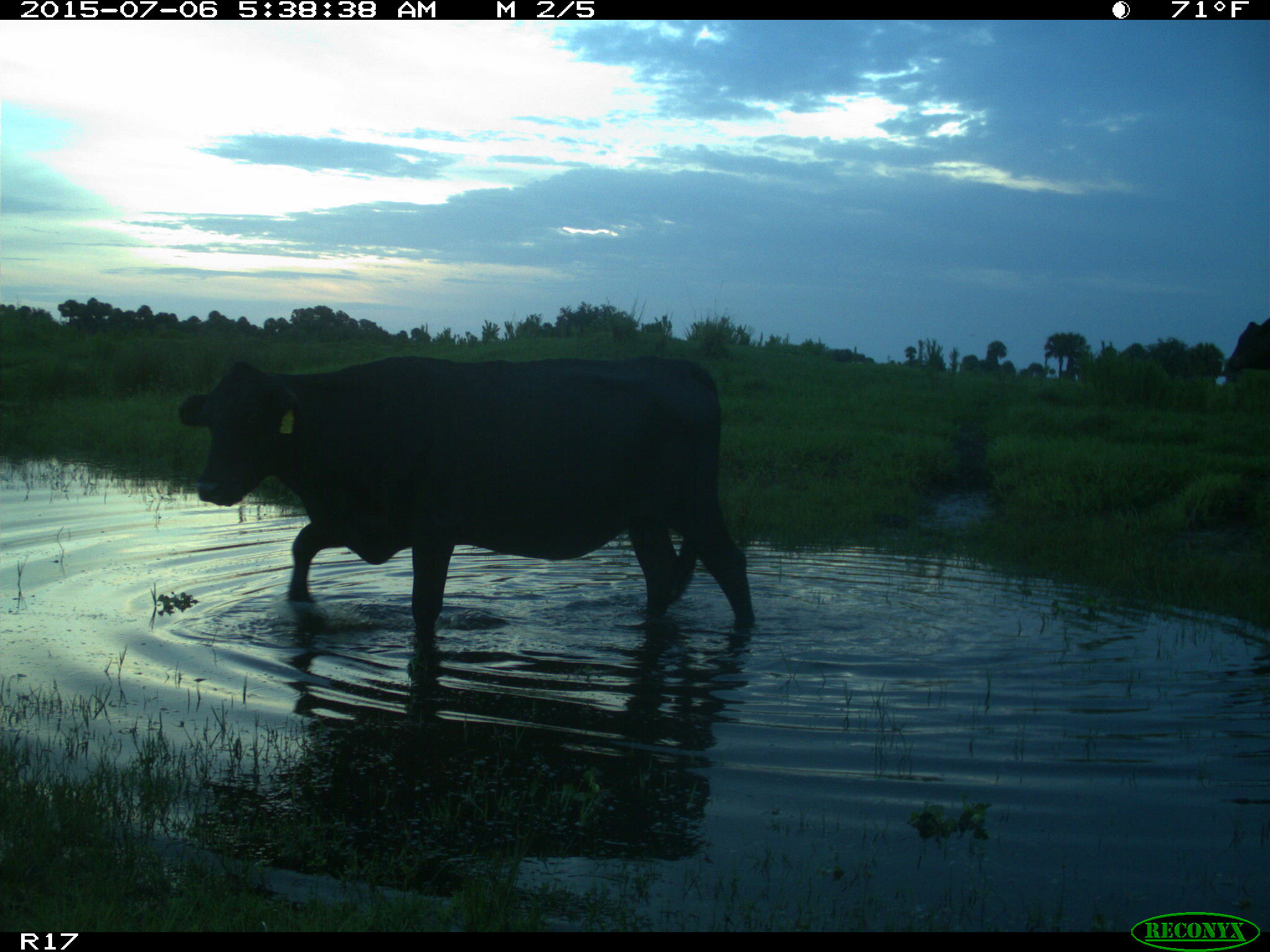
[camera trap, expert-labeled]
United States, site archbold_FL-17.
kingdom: Animalia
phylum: Chordata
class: Mammalia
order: Artiodactyla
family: Bovidae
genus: Bos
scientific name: Bos taurus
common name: domestic cow